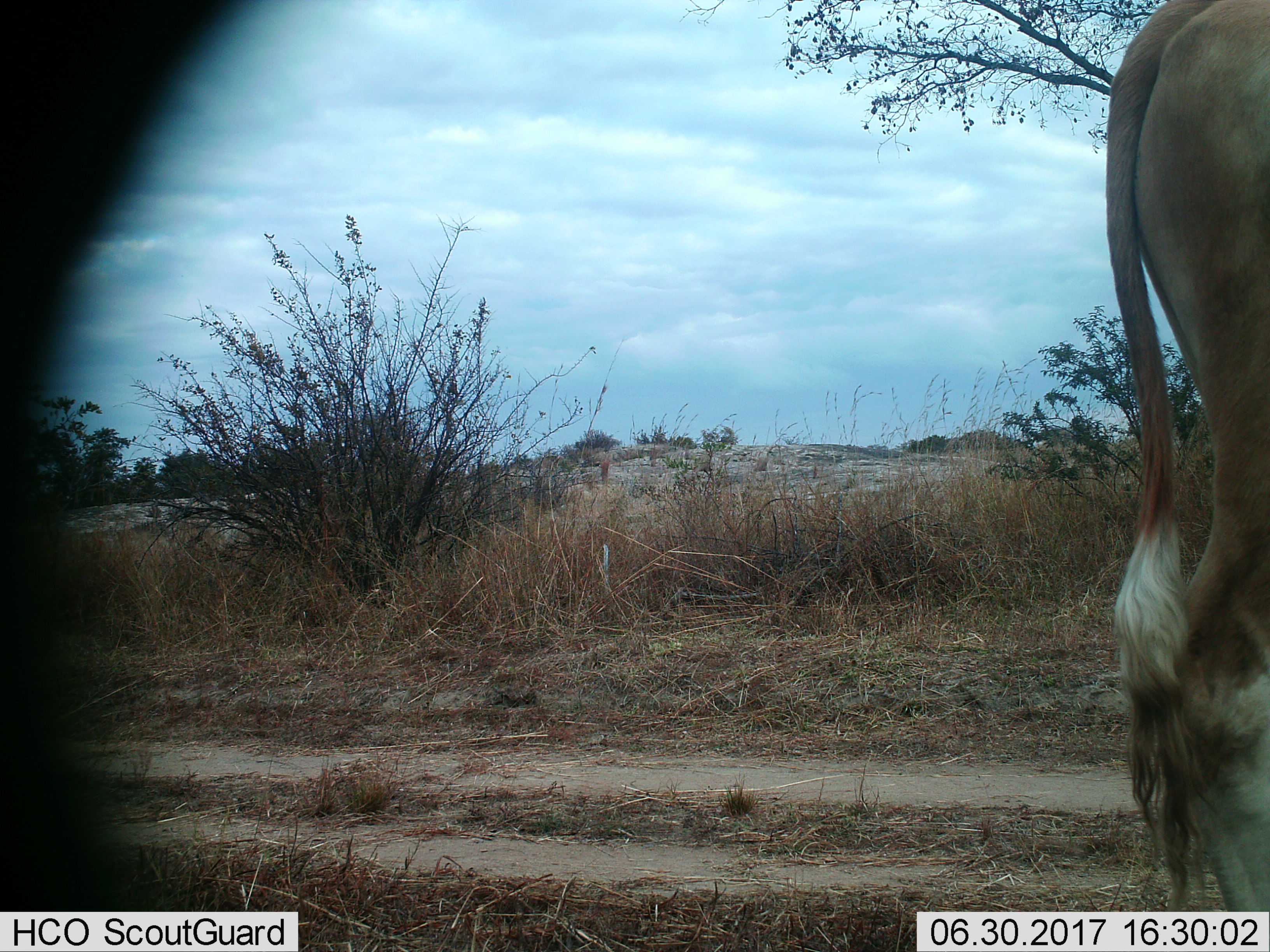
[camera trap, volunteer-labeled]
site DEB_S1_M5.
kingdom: Animalia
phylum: Chordata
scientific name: Vertebrata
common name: domestic animal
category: domesticanimal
Domesticanimal (domestic animal) (Vertebrata), count 1. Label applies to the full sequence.